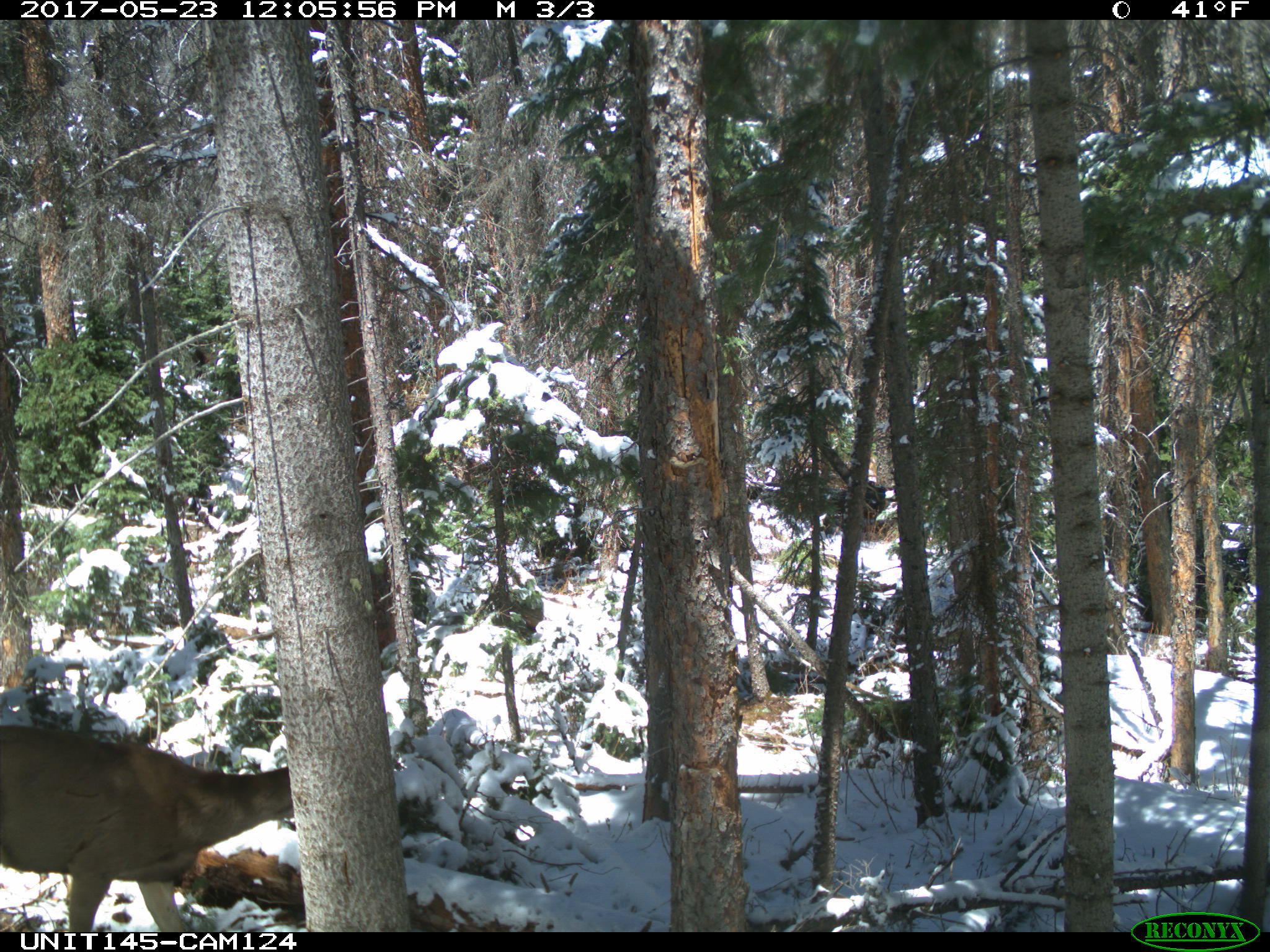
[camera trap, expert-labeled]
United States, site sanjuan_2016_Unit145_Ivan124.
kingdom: Animalia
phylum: Chordata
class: Mammalia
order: Artiodactyla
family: Cervidae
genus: Odocoileus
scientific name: Odocoileus hemionus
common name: mule deer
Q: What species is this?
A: Odocoileus hemionus (mule deer).